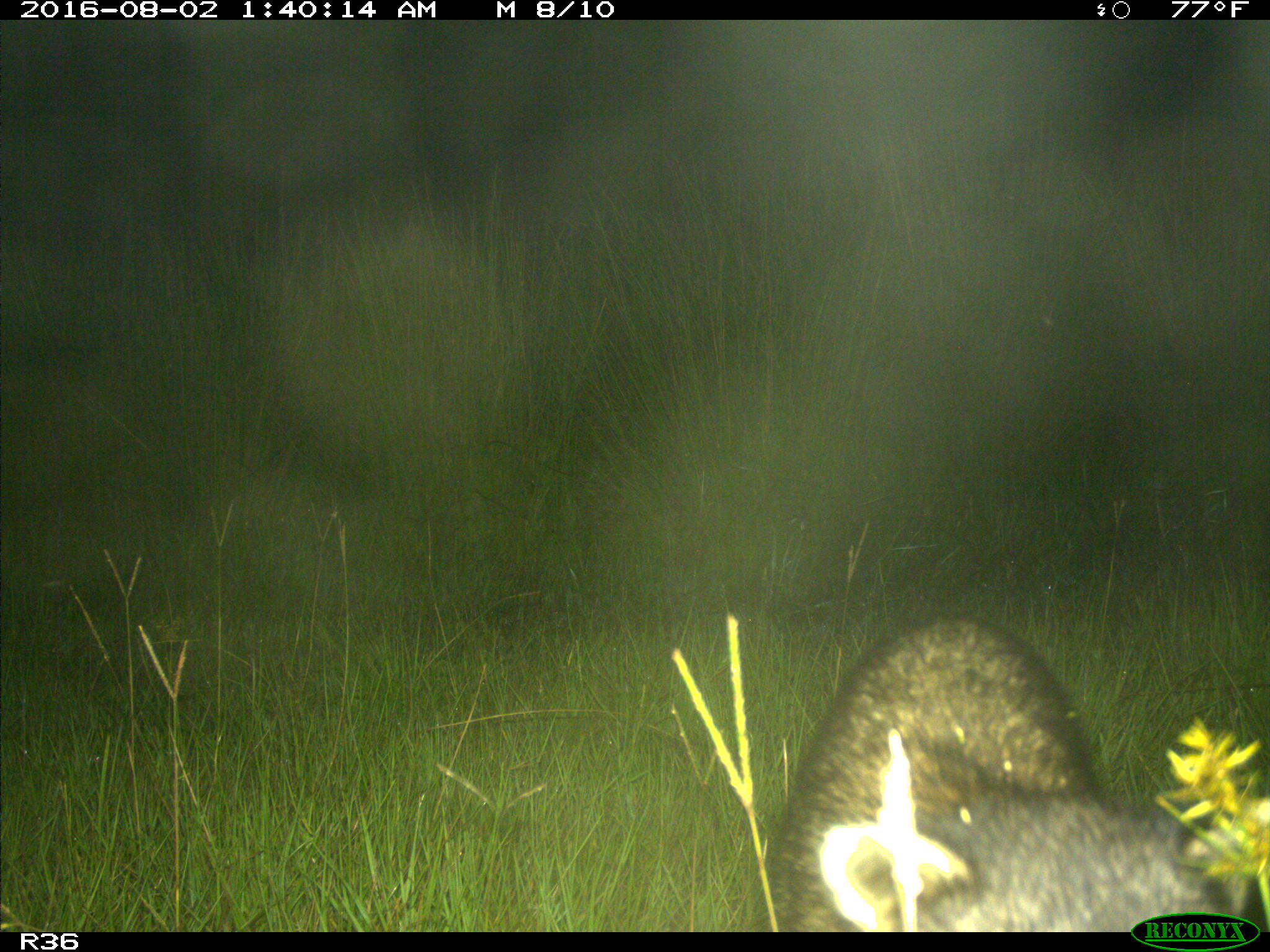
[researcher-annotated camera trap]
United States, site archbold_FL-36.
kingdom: Animalia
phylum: Chordata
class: Mammalia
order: Carnivora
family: Procyonidae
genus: Procyon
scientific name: Procyon lotor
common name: common raccoon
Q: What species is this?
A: Procyon lotor (common raccoon).